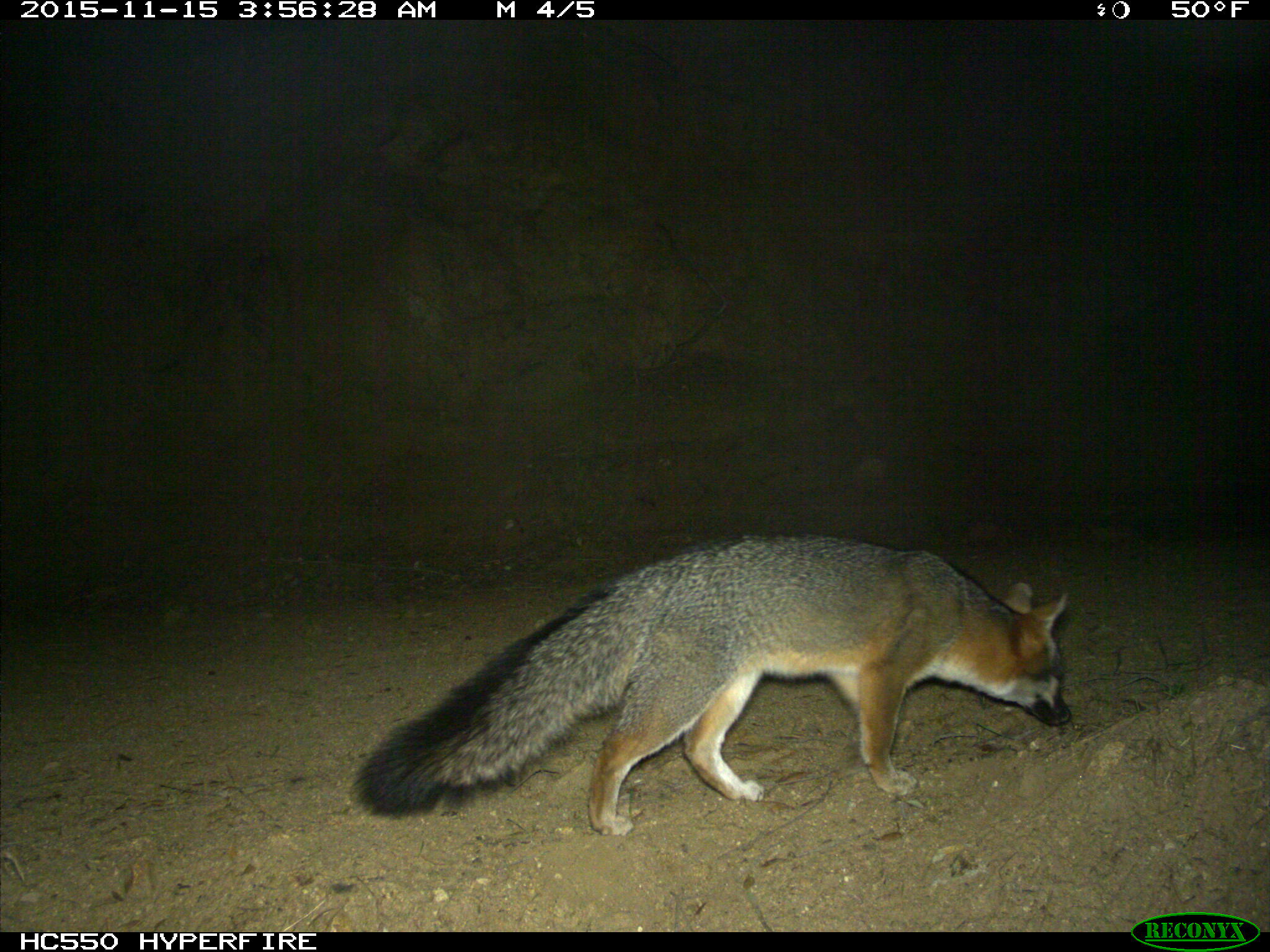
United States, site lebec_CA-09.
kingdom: Animalia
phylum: Chordata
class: Mammalia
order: Carnivora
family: Canidae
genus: Urocyon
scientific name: Urocyon cinereoargenteus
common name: gray fox